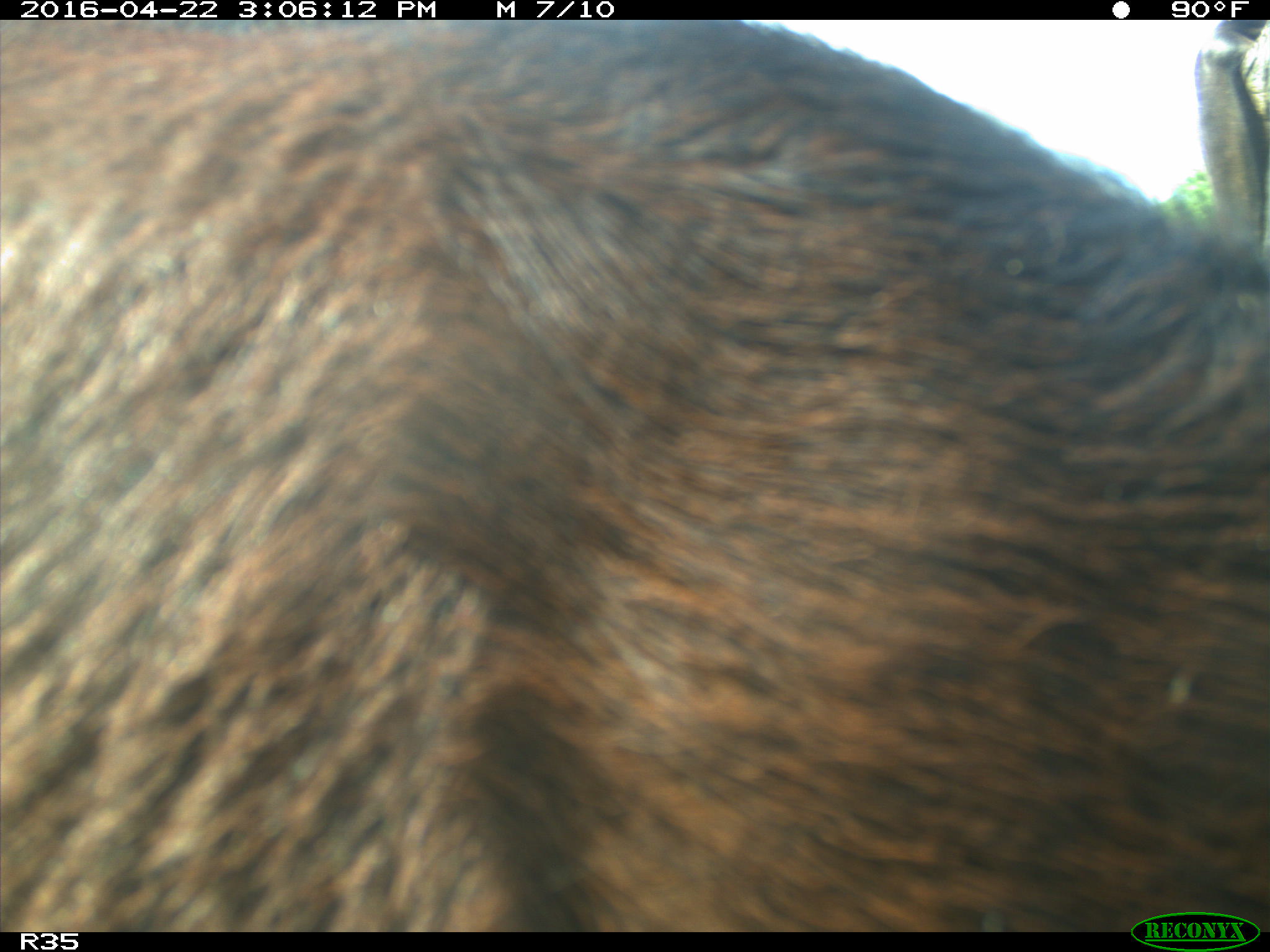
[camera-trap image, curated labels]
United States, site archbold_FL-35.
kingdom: Animalia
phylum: Chordata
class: Mammalia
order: Artiodactyla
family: Bovidae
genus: Bos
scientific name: Bos taurus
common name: domestic cow